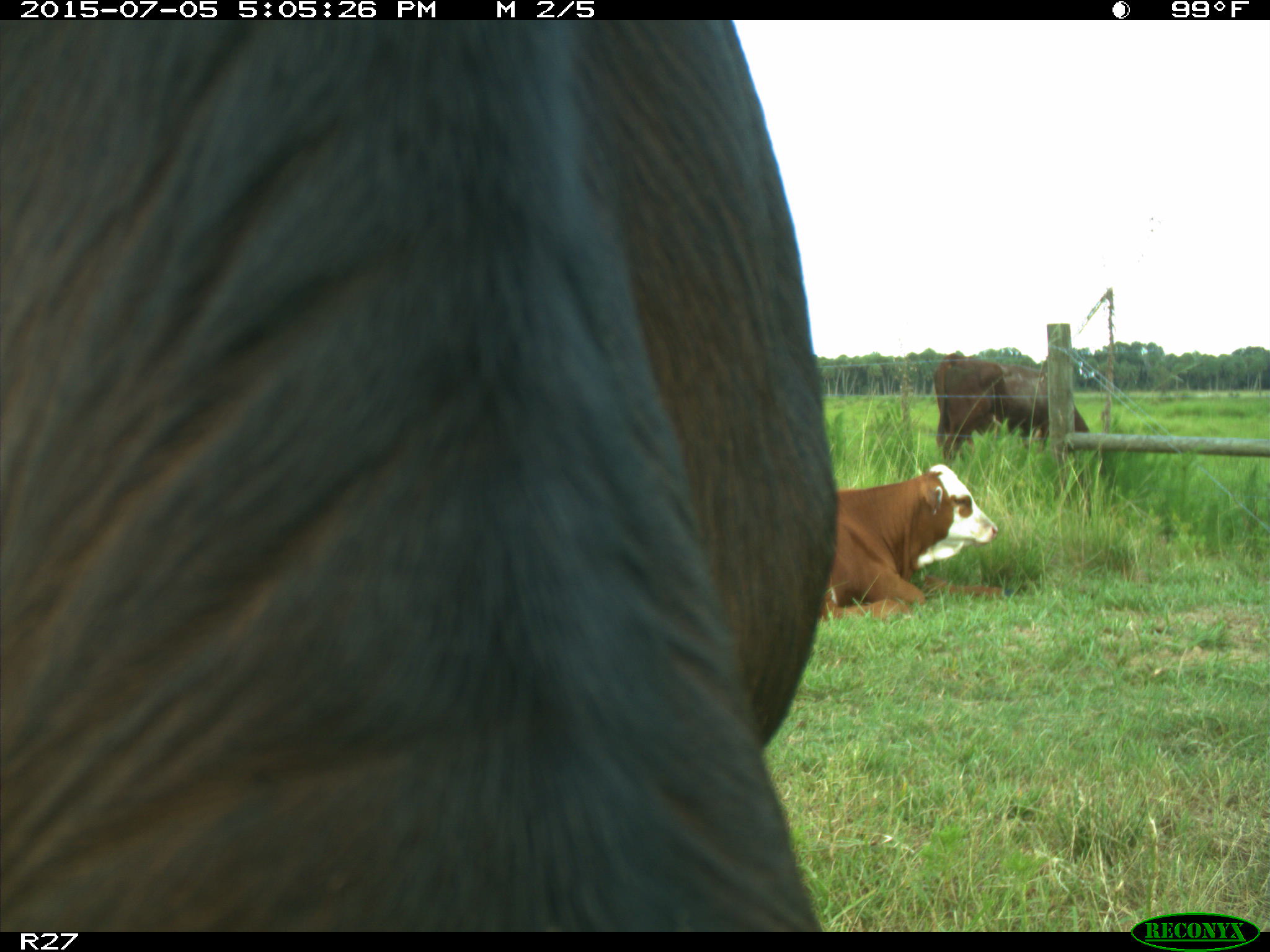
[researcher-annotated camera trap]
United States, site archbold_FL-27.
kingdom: Animalia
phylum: Chordata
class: Mammalia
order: Artiodactyla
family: Bovidae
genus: Bos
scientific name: Bos taurus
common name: domestic cow